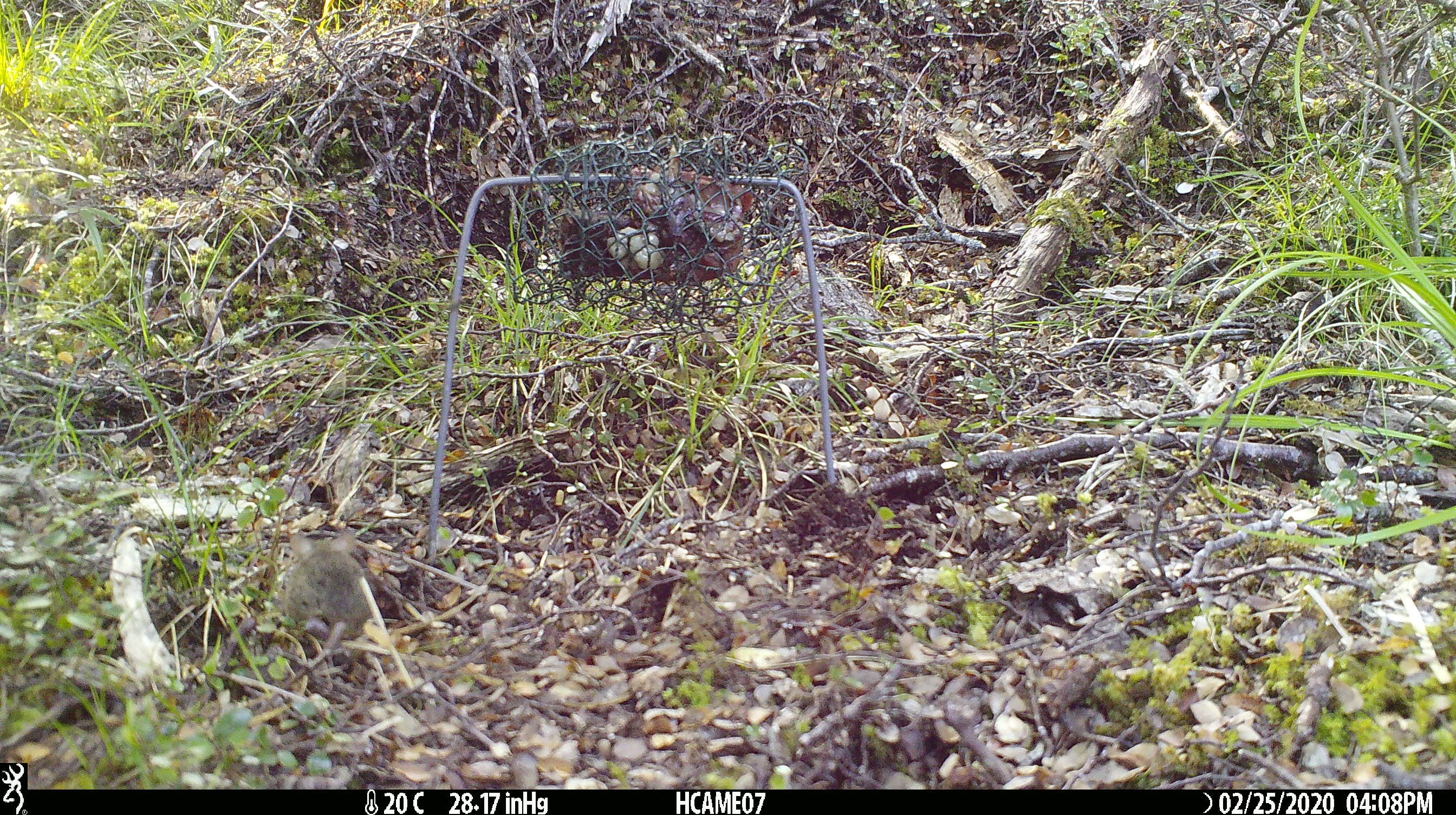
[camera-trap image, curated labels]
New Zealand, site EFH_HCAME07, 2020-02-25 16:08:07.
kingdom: Animalia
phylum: Chordata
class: Mammalia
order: Rodentia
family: Muridae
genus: Mus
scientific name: Mus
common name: mouse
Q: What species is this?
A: Mouse (Mus).